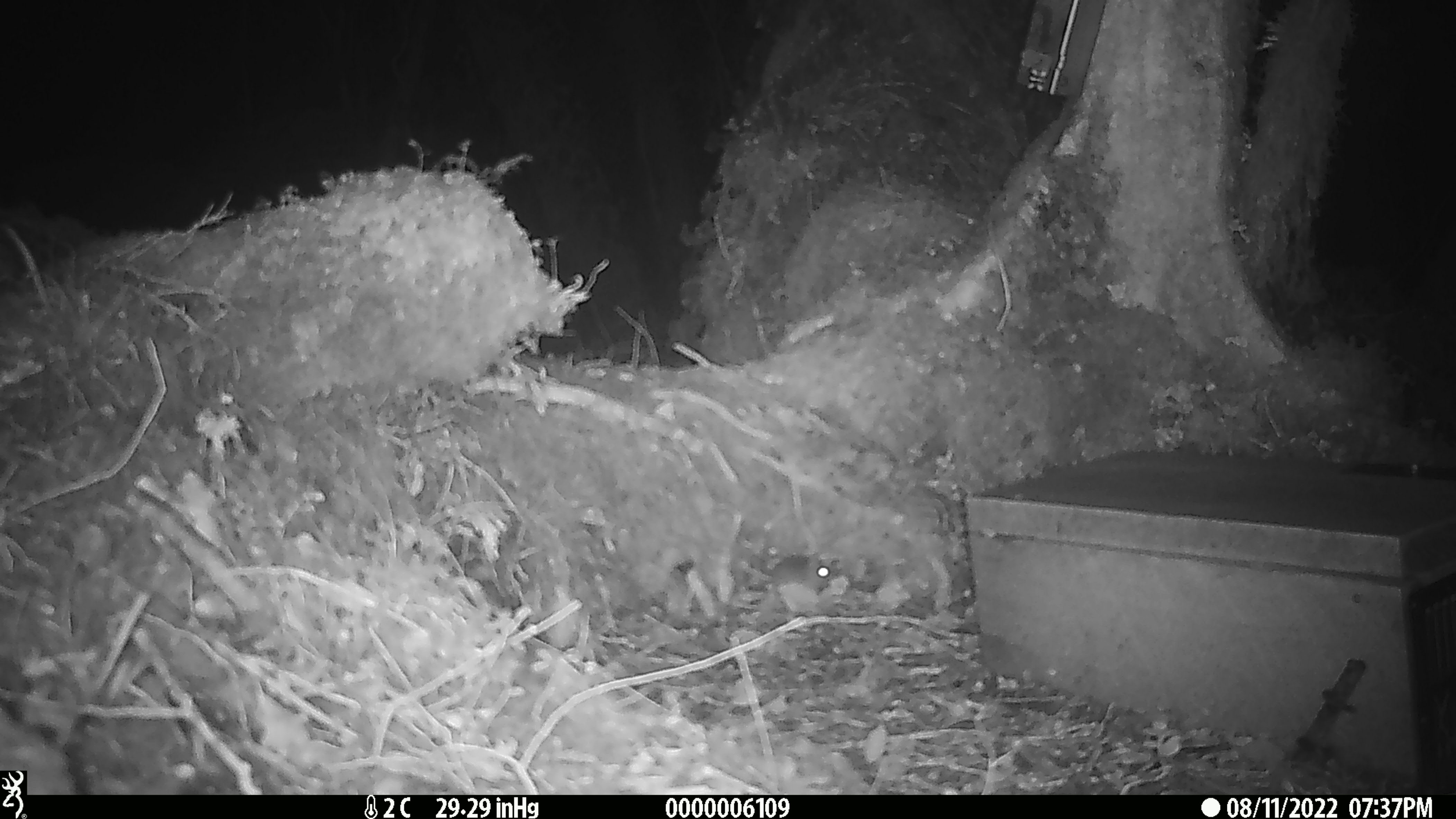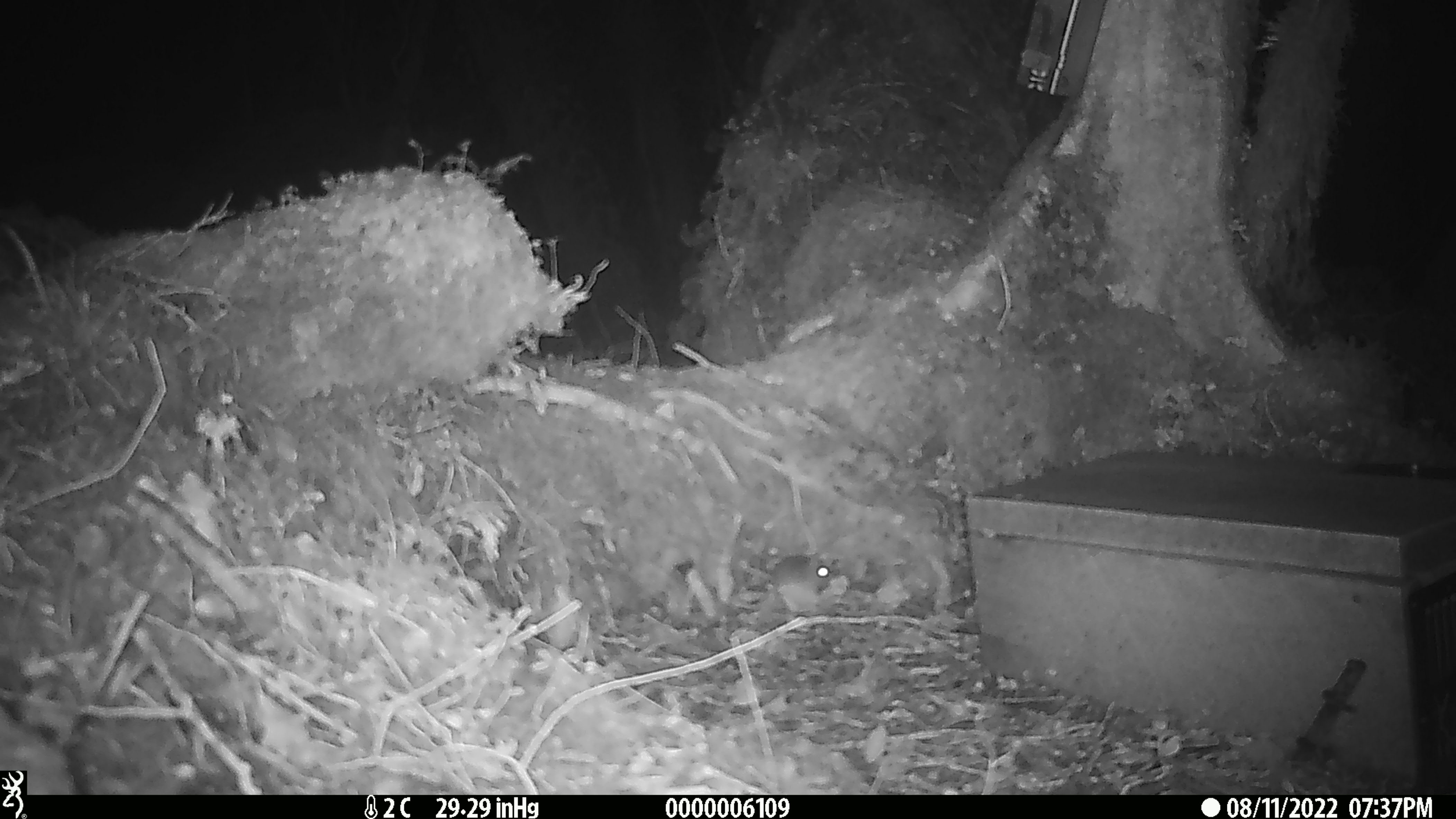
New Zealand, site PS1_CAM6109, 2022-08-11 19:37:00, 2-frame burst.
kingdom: Animalia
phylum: Chordata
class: Mammalia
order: Rodentia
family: Muridae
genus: Mus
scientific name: Mus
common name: mouse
Mouse (Mus).